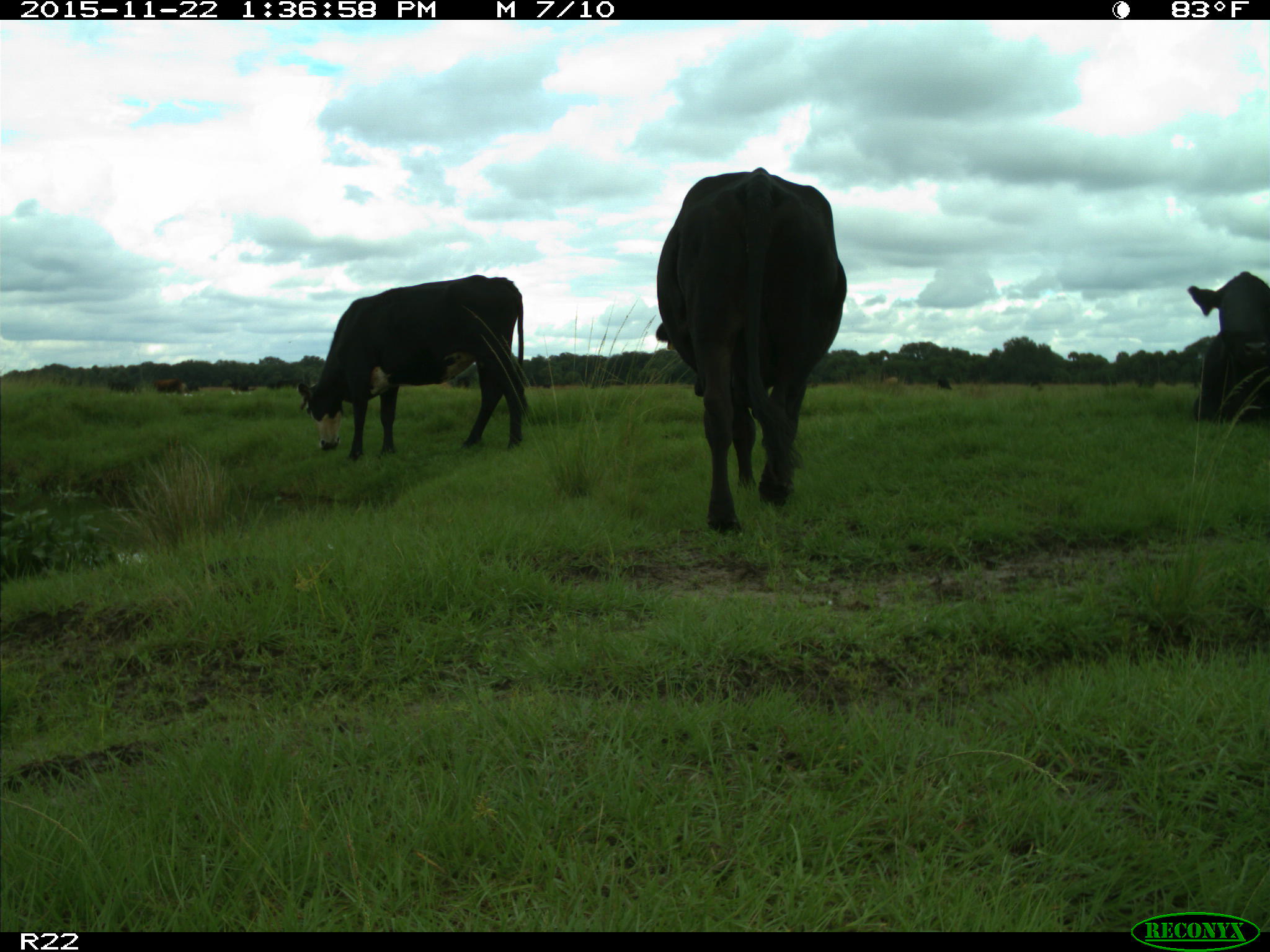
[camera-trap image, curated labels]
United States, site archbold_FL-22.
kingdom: Animalia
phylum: Chordata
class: Mammalia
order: Artiodactyla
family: Bovidae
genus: Bos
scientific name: Bos taurus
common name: domestic cow